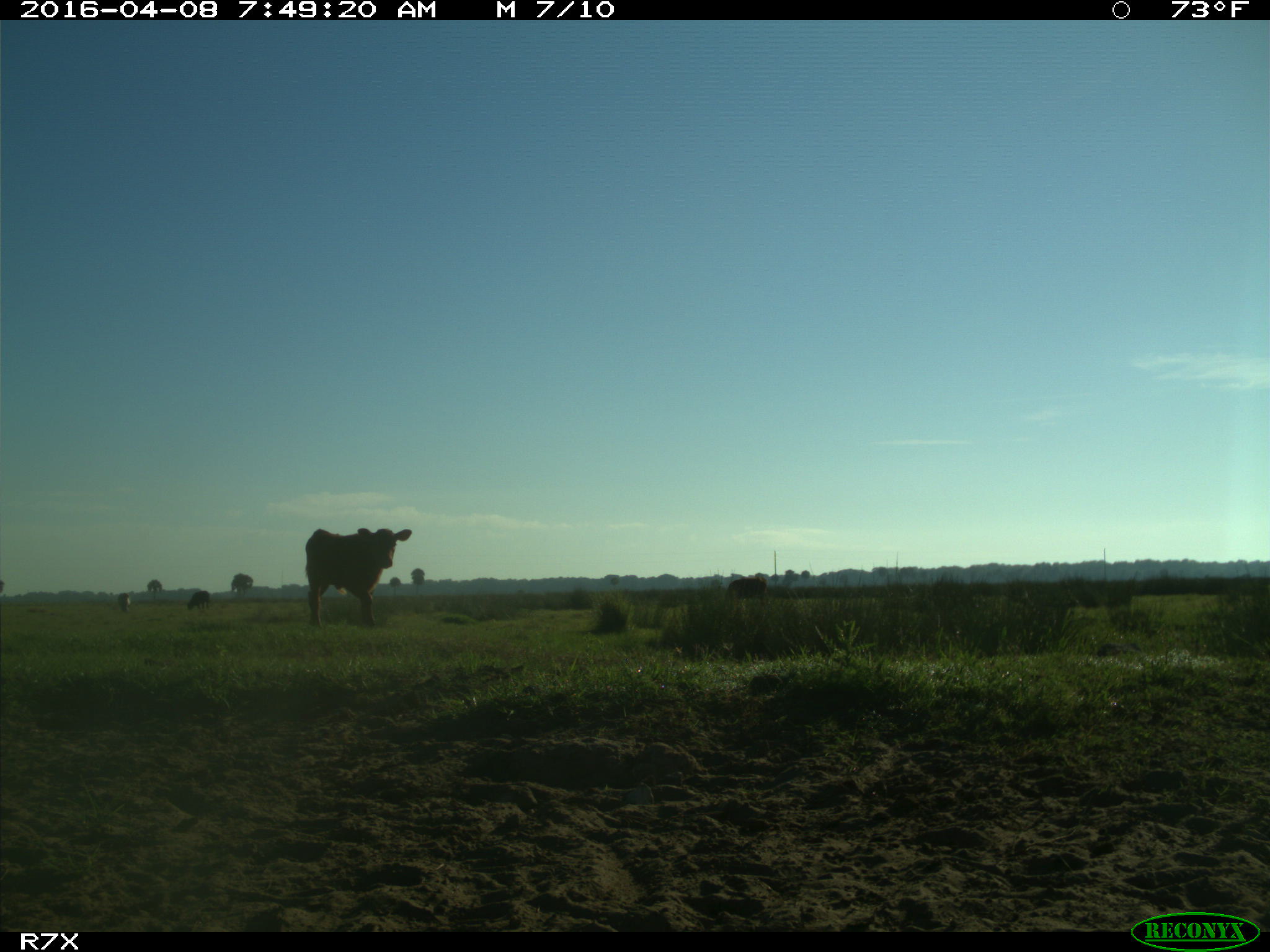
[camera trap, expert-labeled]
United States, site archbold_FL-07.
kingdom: Animalia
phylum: Chordata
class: Mammalia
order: Artiodactyla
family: Bovidae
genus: Bos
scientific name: Bos taurus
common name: domestic cow